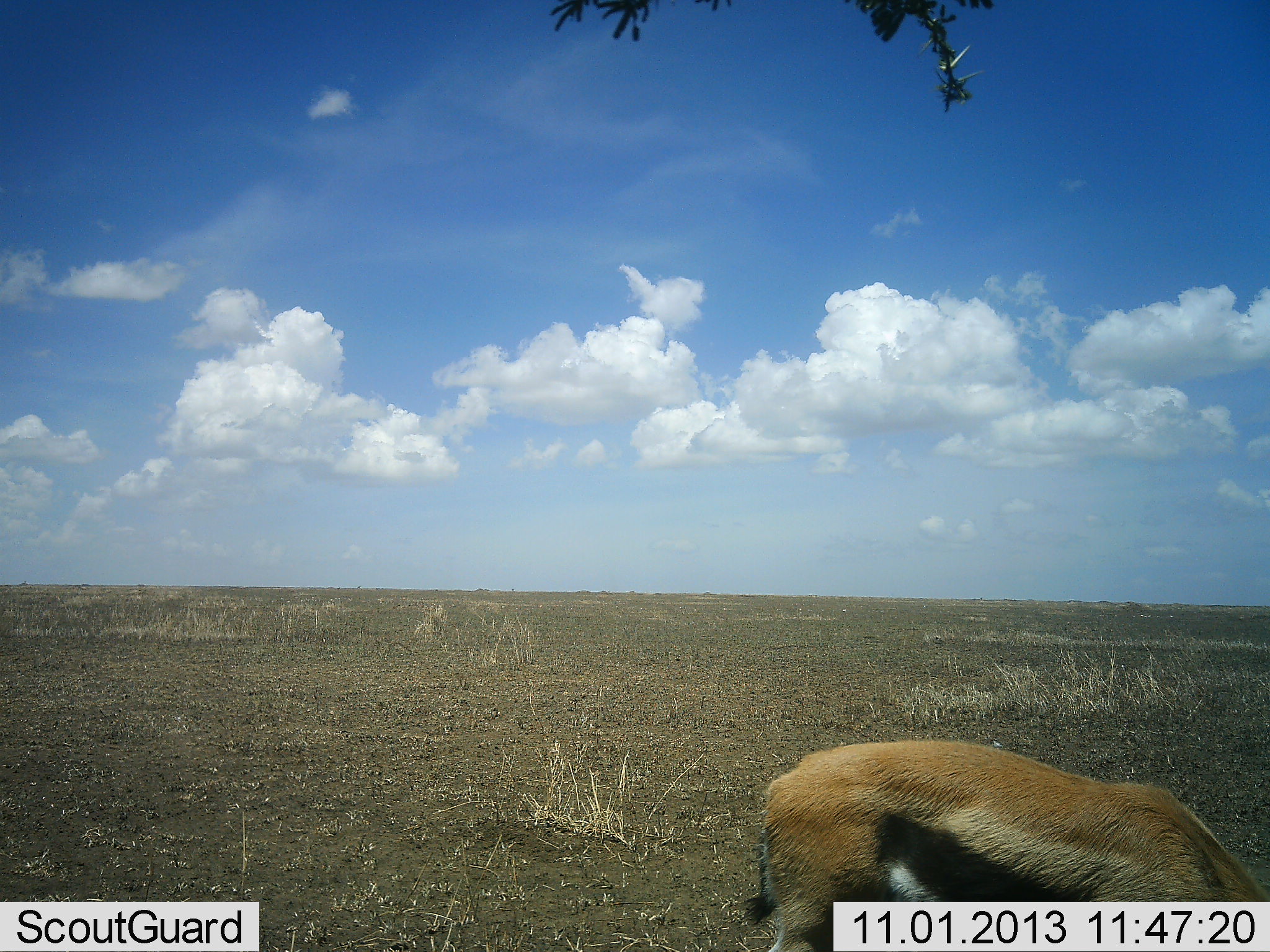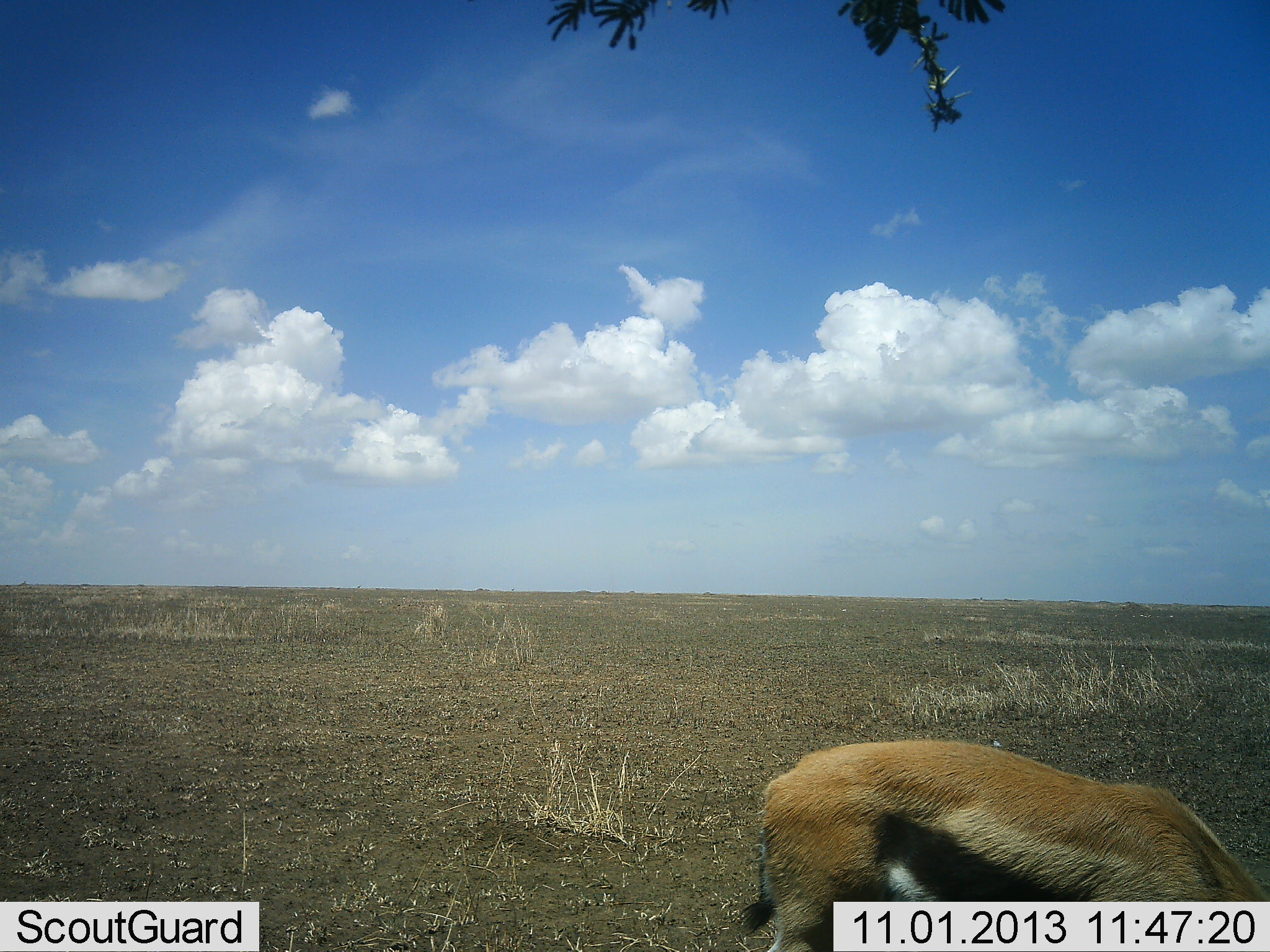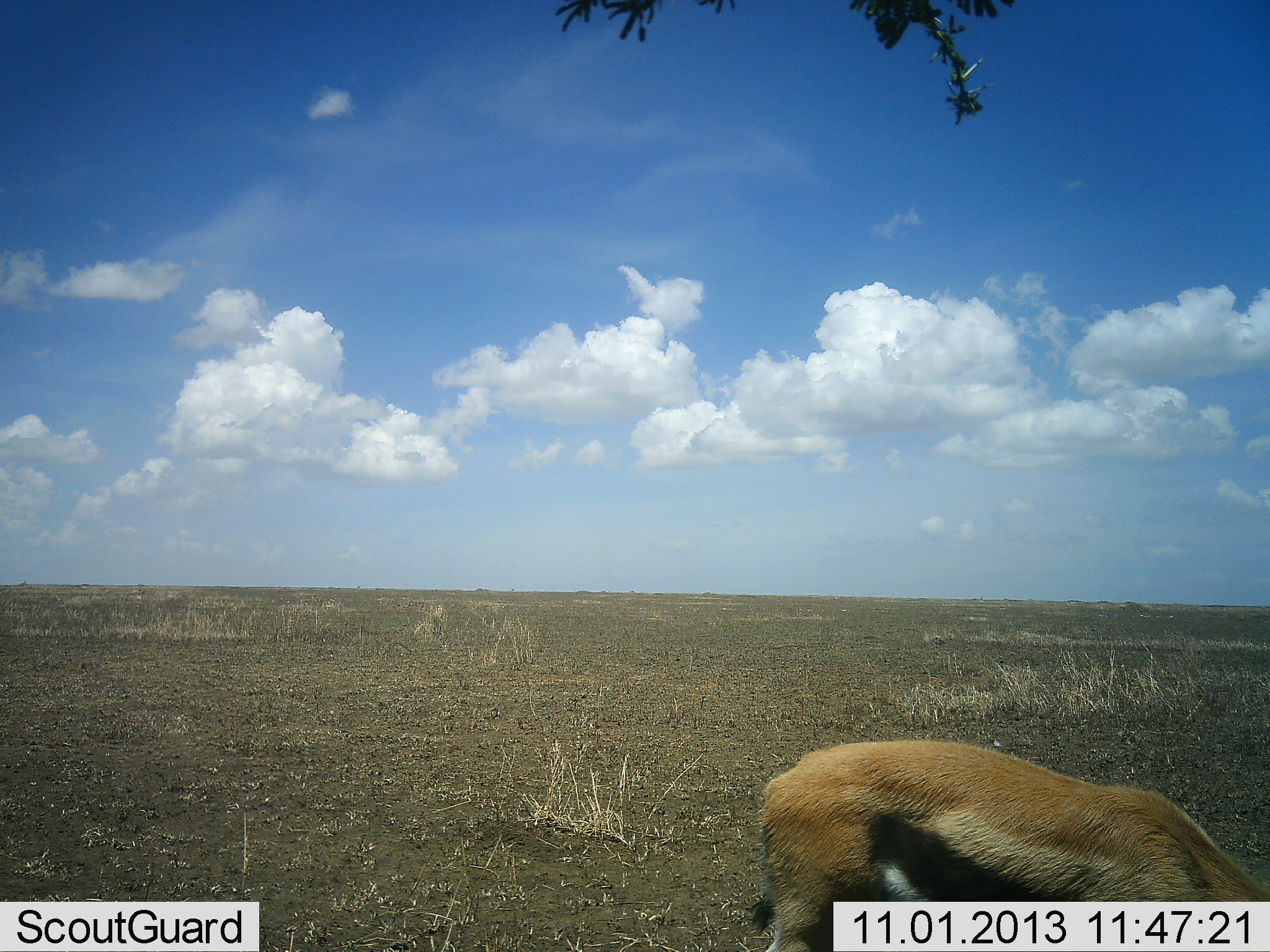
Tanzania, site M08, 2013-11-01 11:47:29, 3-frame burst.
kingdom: Animalia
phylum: Chordata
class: Mammalia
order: Artiodactyla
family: Bovidae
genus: Eudorcas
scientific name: Eudorcas thomsonii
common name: thomson's gazelle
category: gazellethomsons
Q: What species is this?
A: Gazellethomsons (thomson's gazelle) (Eudorcas thomsonii).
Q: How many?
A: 1.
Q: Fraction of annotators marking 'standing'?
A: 35%.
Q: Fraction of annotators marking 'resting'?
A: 0%.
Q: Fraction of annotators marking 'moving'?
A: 0%.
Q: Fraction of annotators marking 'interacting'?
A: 0%.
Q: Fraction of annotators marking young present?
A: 0%.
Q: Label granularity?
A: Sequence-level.